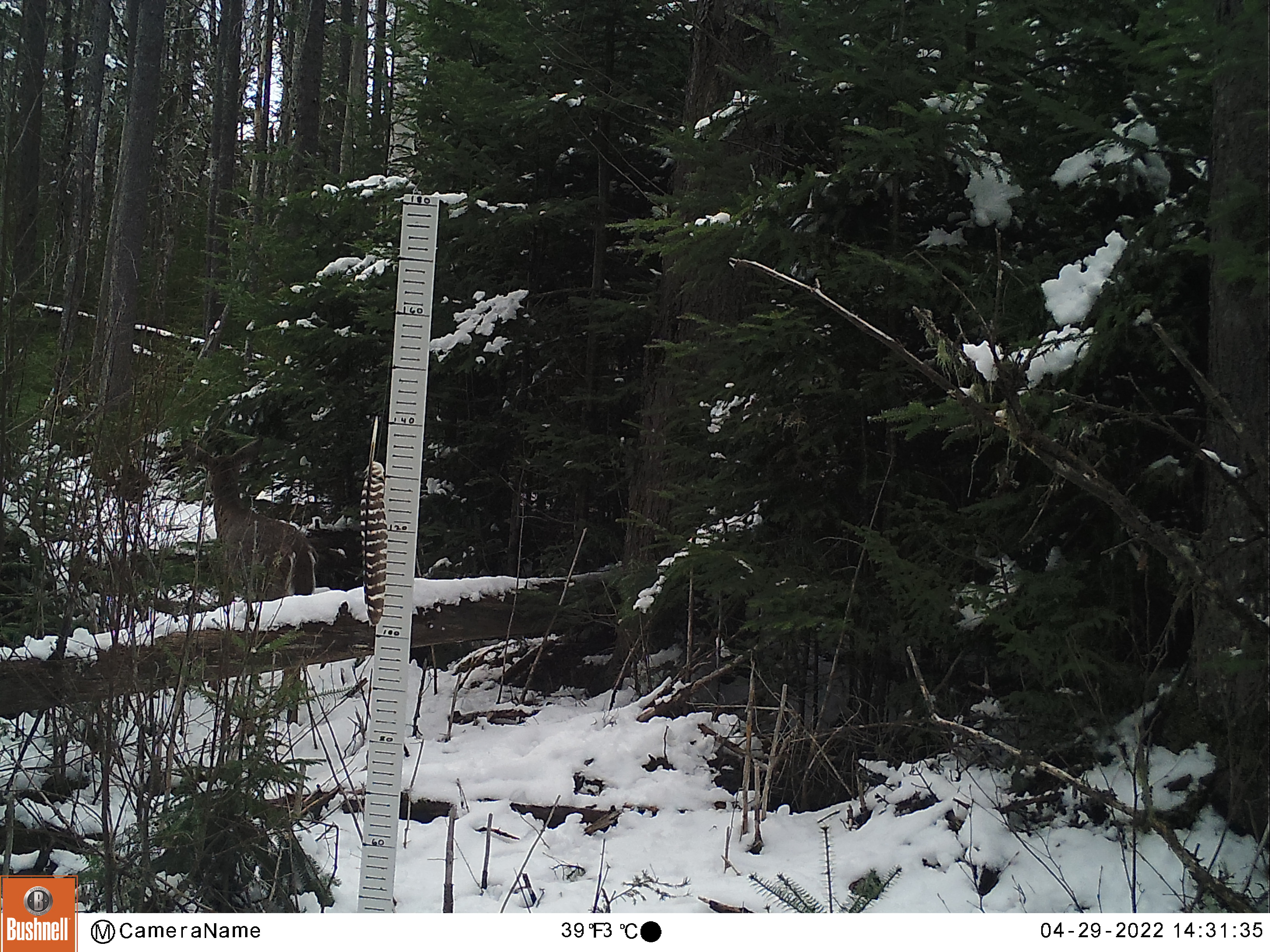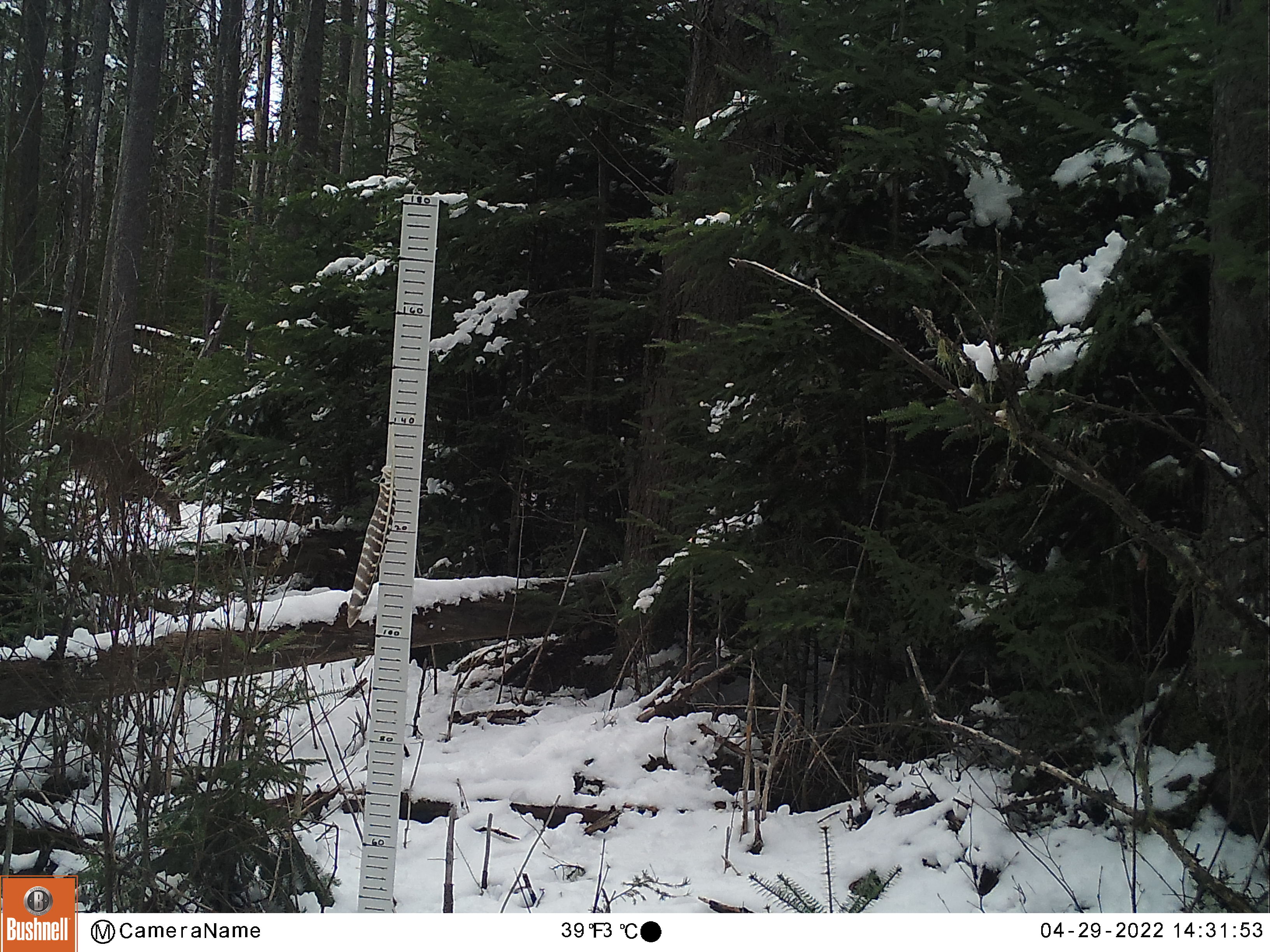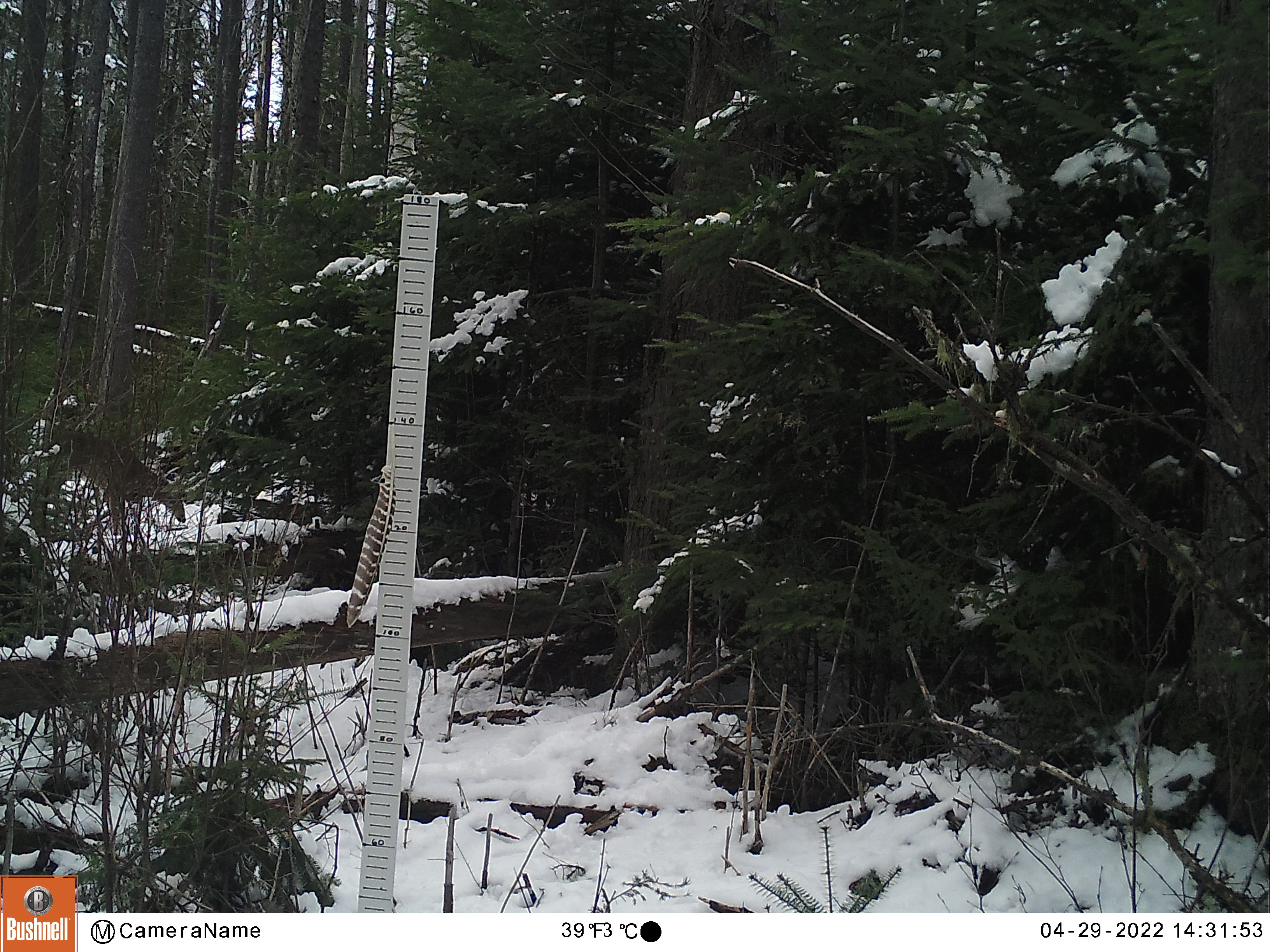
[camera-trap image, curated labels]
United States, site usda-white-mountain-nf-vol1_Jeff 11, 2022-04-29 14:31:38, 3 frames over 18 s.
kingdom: Animalia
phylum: Chordata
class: Mammalia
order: Artiodactyla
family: Cervidae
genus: Odocoileus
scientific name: Odocoileus virginianus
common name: white-tailed deer